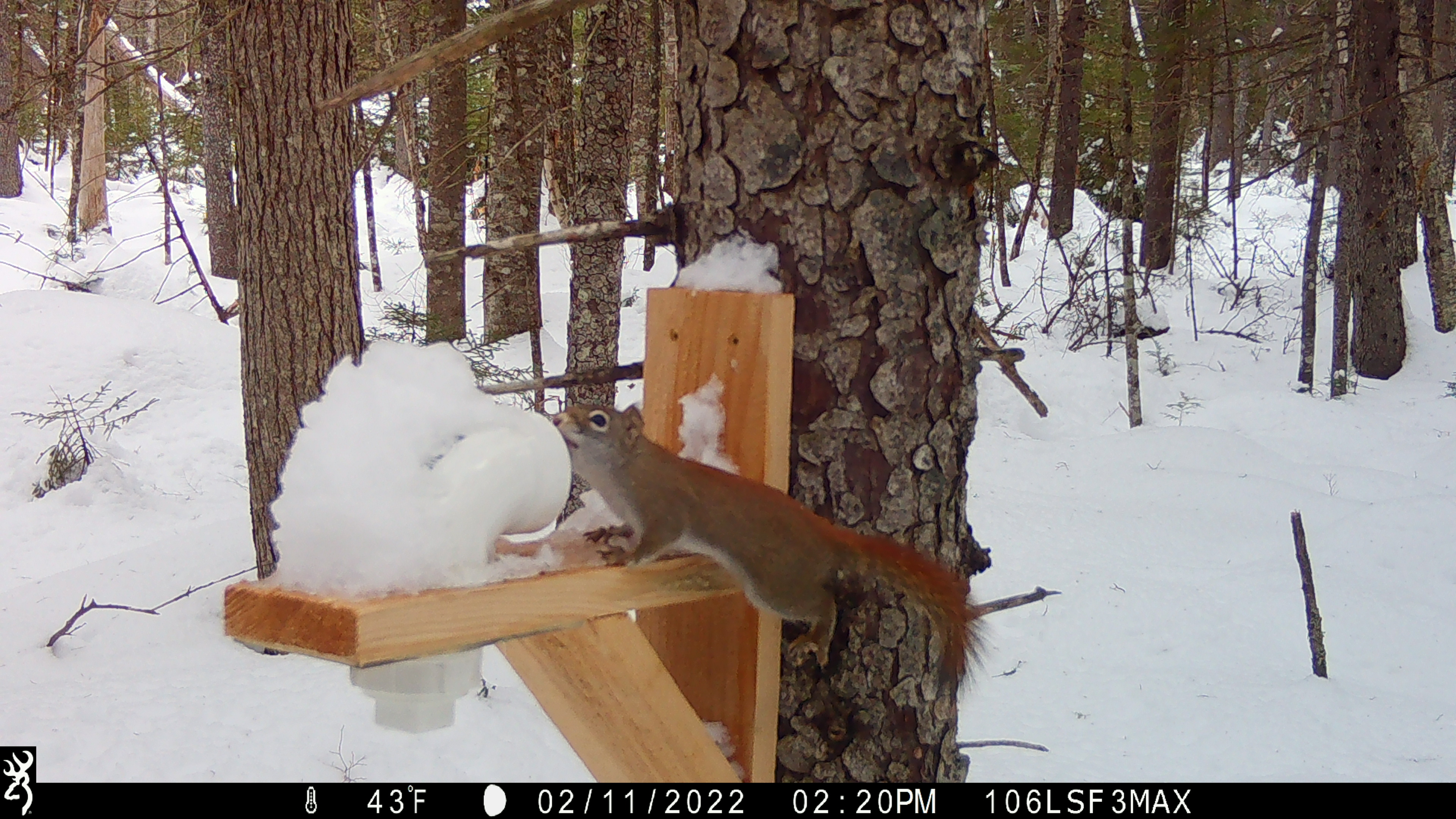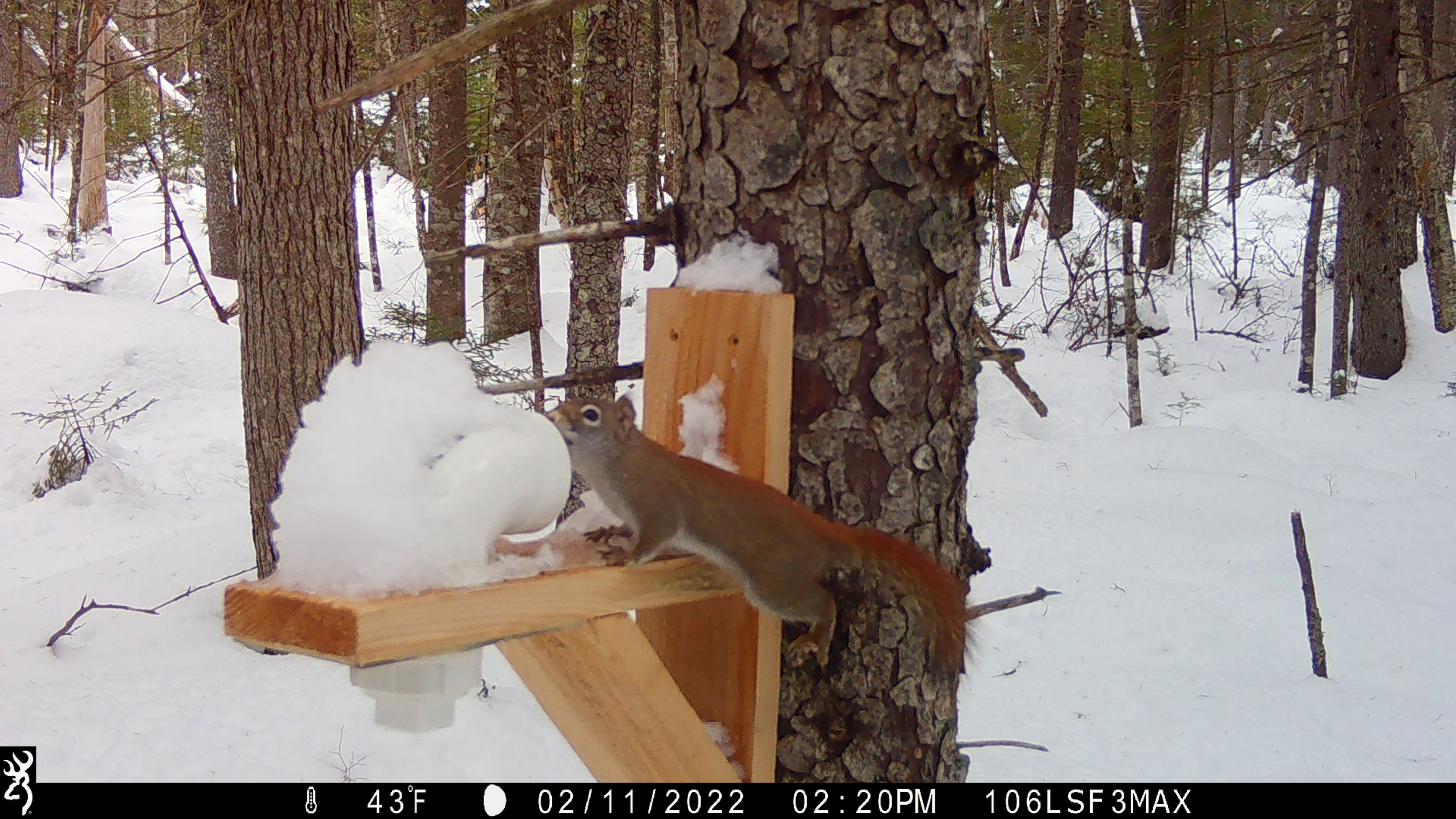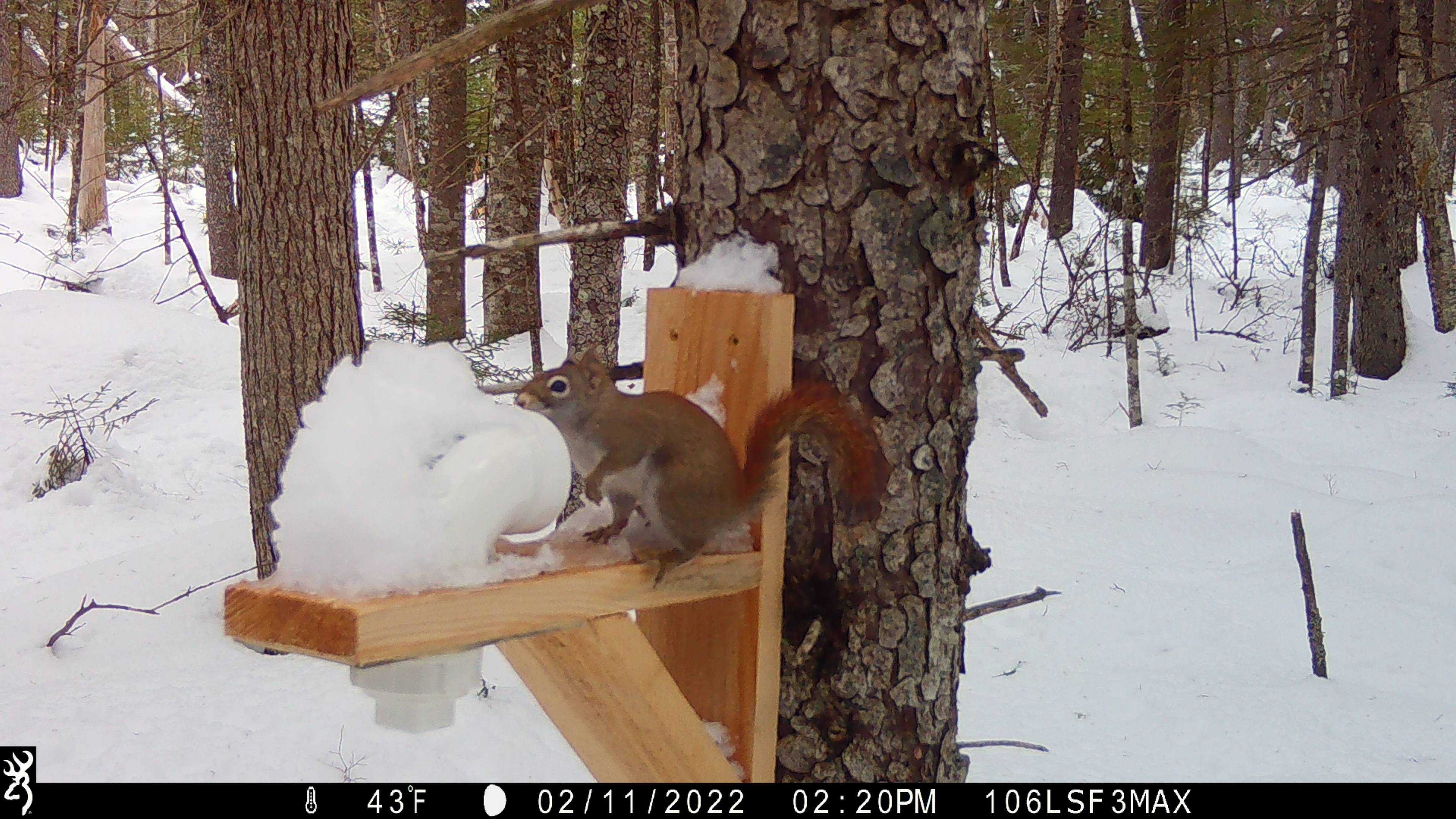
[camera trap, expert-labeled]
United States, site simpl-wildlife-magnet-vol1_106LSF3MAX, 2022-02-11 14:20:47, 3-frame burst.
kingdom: Animalia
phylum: Chordata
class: Mammalia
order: Rodentia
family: Sciuridae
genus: Tamiasciurus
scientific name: Tamiasciurus hudsonicus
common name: red squirrel